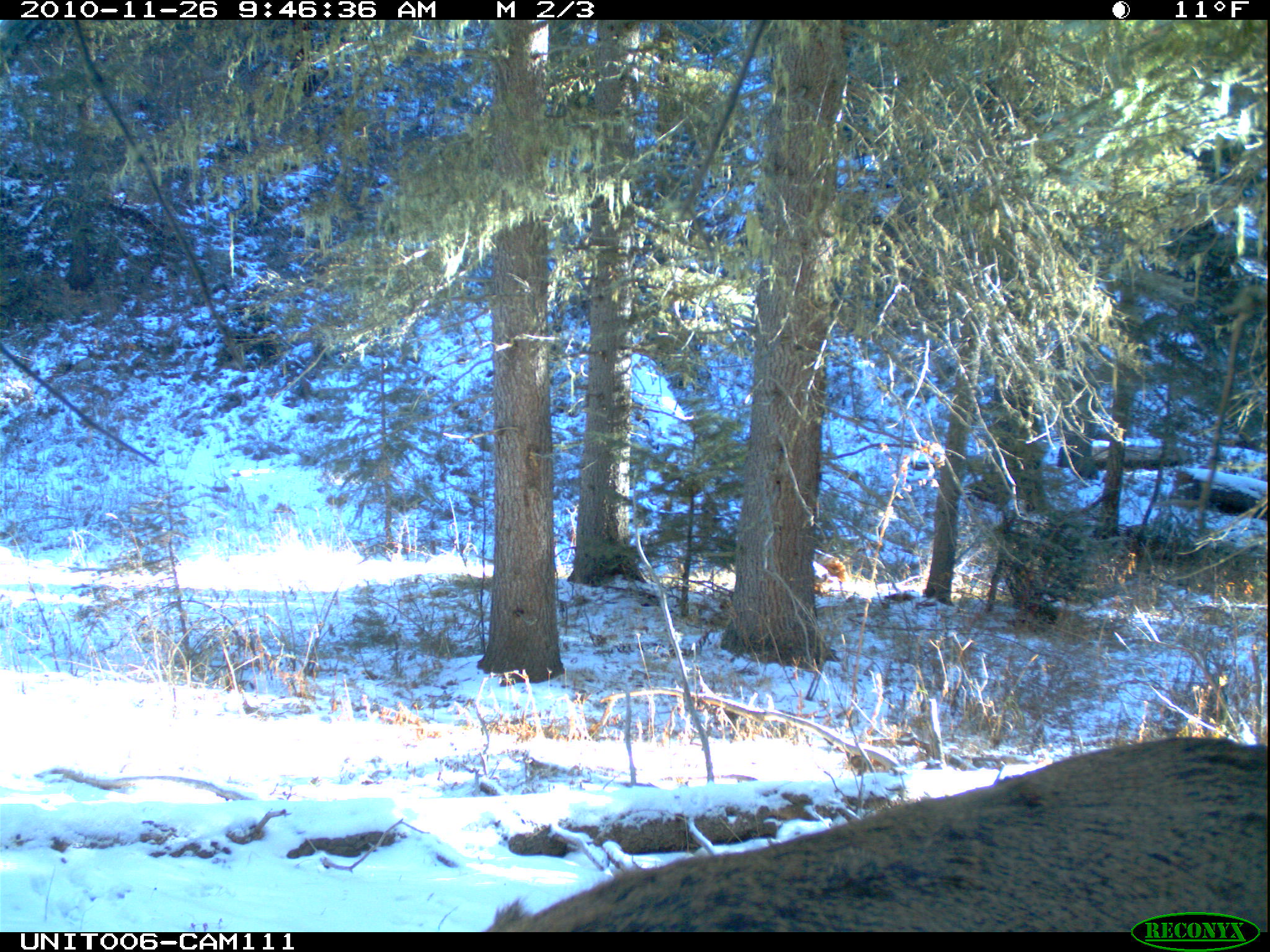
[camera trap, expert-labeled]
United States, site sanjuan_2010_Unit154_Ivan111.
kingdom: Animalia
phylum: Chordata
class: Mammalia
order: Artiodactyla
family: Cervidae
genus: Cervus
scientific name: Cervus elaphus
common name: red deer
Cervus elaphus (red deer).